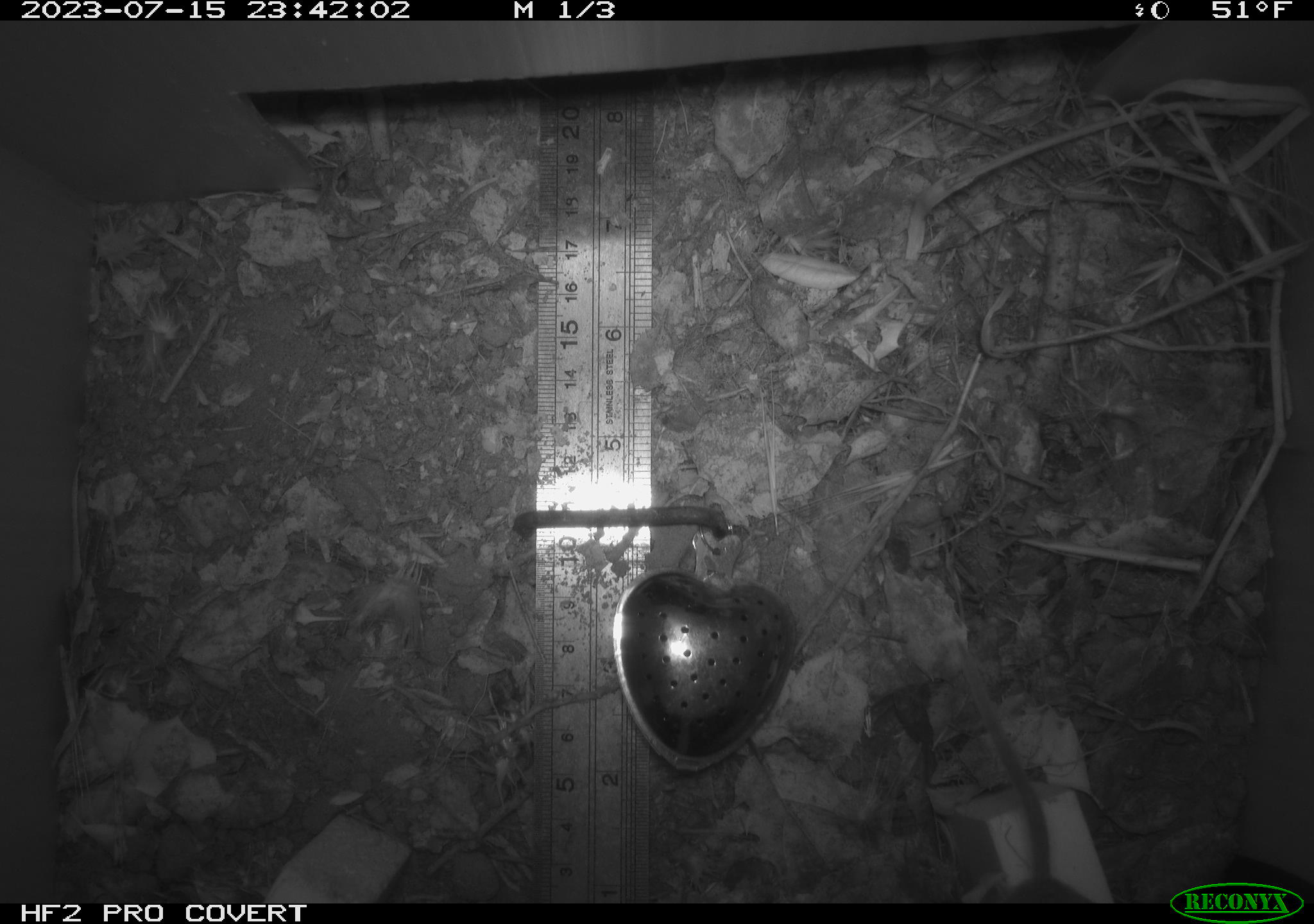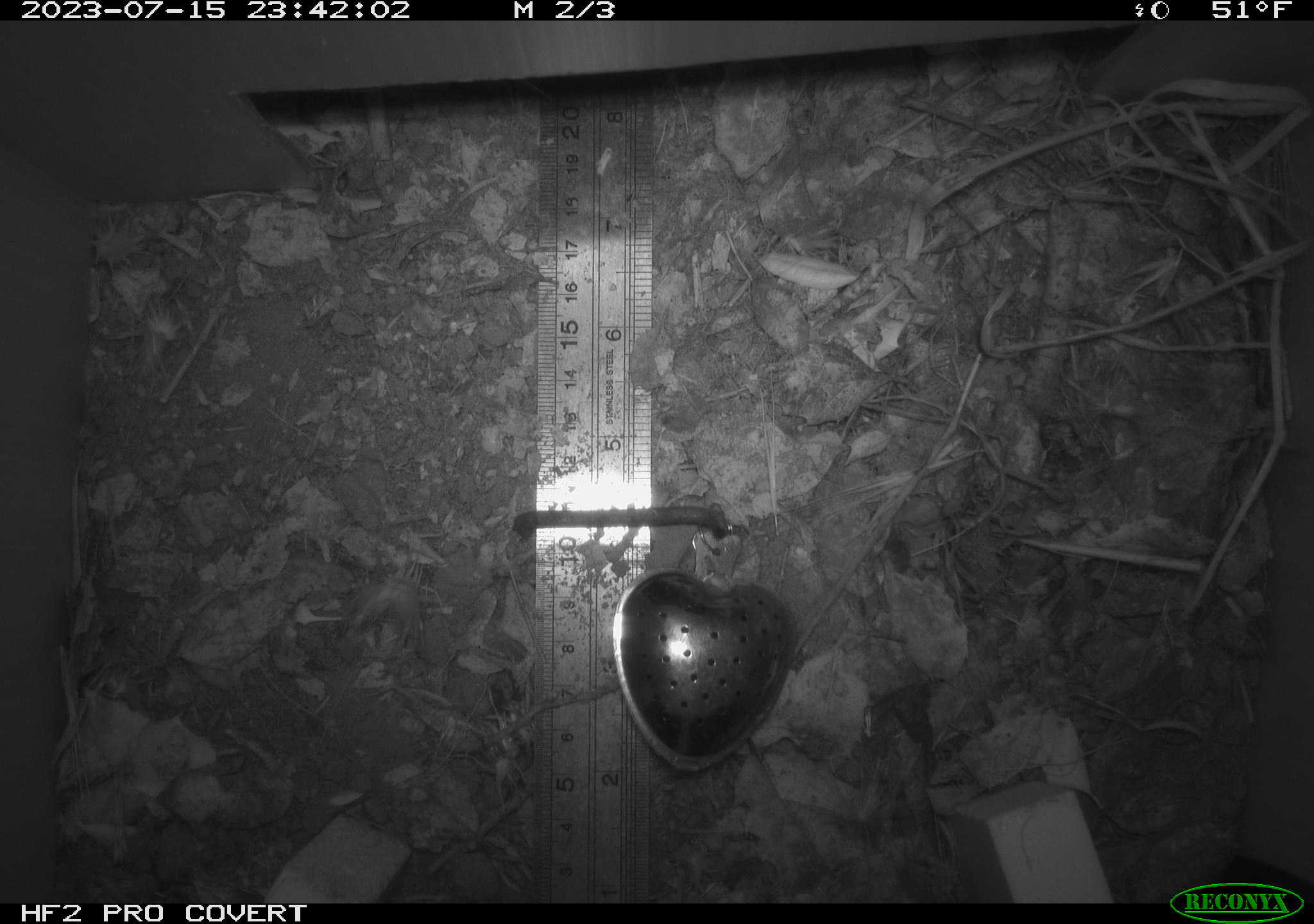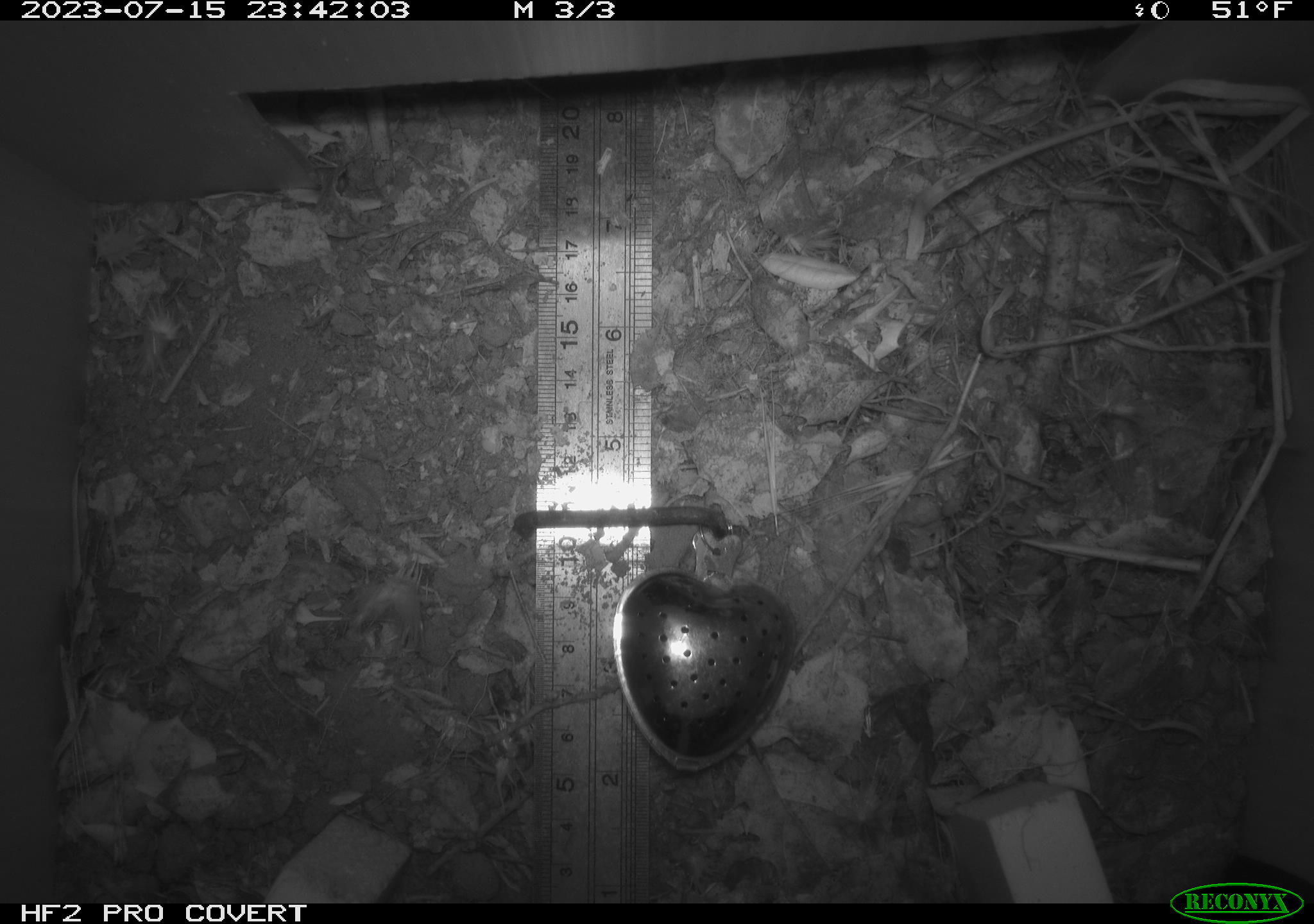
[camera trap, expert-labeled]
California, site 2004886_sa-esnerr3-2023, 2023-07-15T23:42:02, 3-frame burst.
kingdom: Animalia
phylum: Chordata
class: Mammalia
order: Rodentia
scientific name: Rodentia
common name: mouse species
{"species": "mouse species (Rodentia)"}